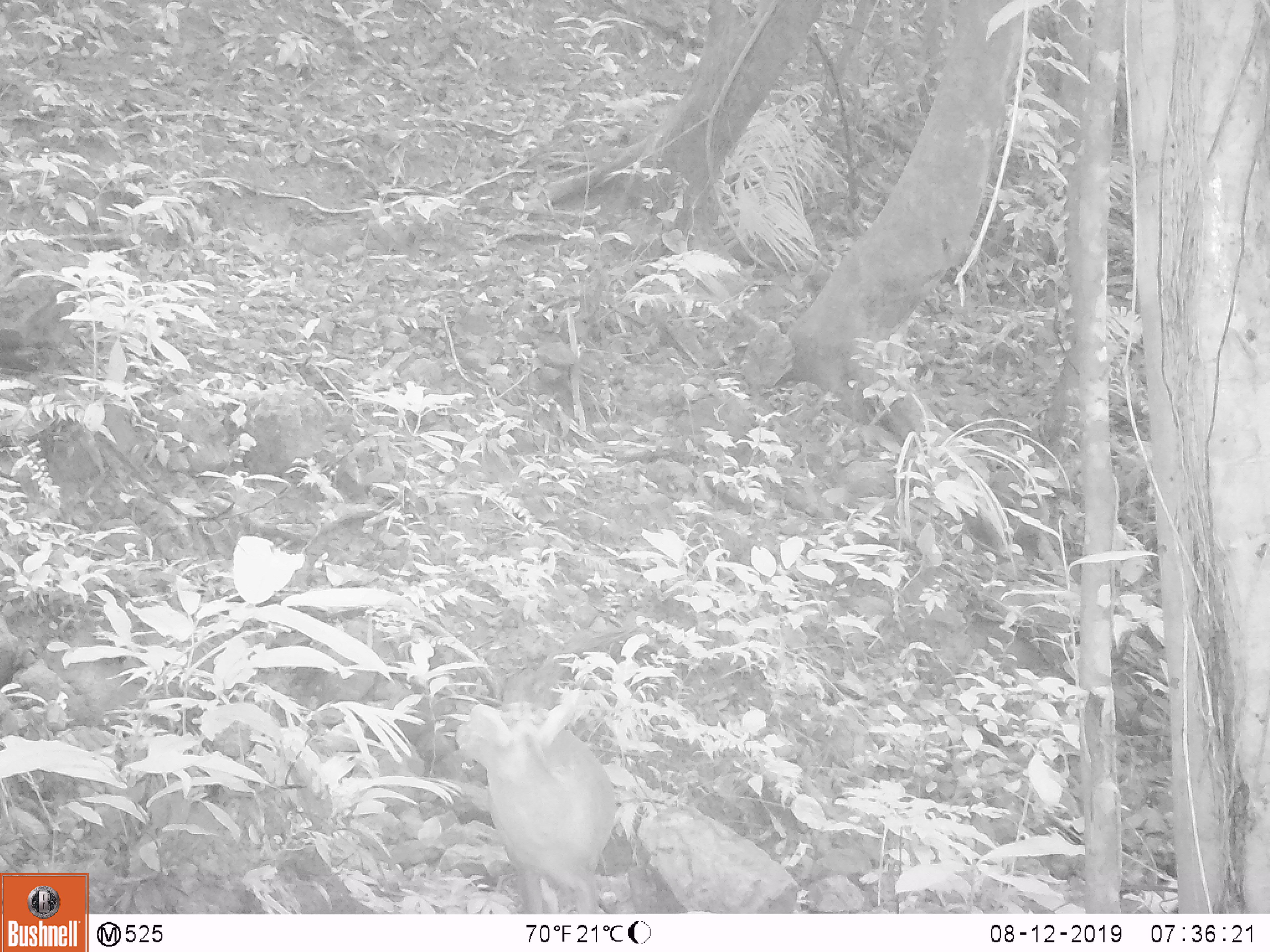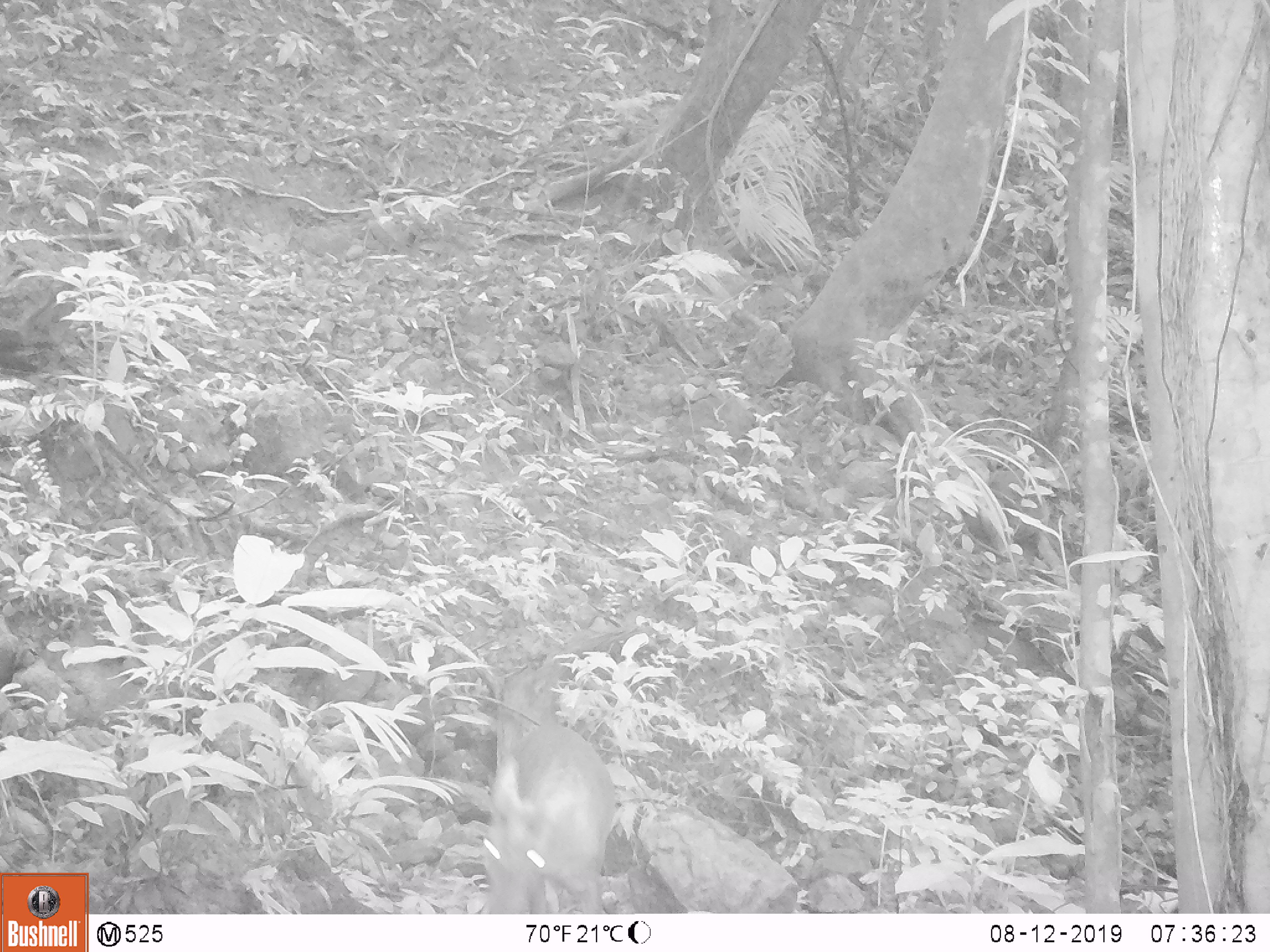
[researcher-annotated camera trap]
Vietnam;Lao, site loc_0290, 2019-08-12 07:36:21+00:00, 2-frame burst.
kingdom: Animalia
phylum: Chordata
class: Mammalia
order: Artiodactyla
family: Cervidae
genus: Muntiacus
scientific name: Muntiacus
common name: muntjacs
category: unidentified muntjac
Unidentified muntjac (muntjacs) (Muntiacus). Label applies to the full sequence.